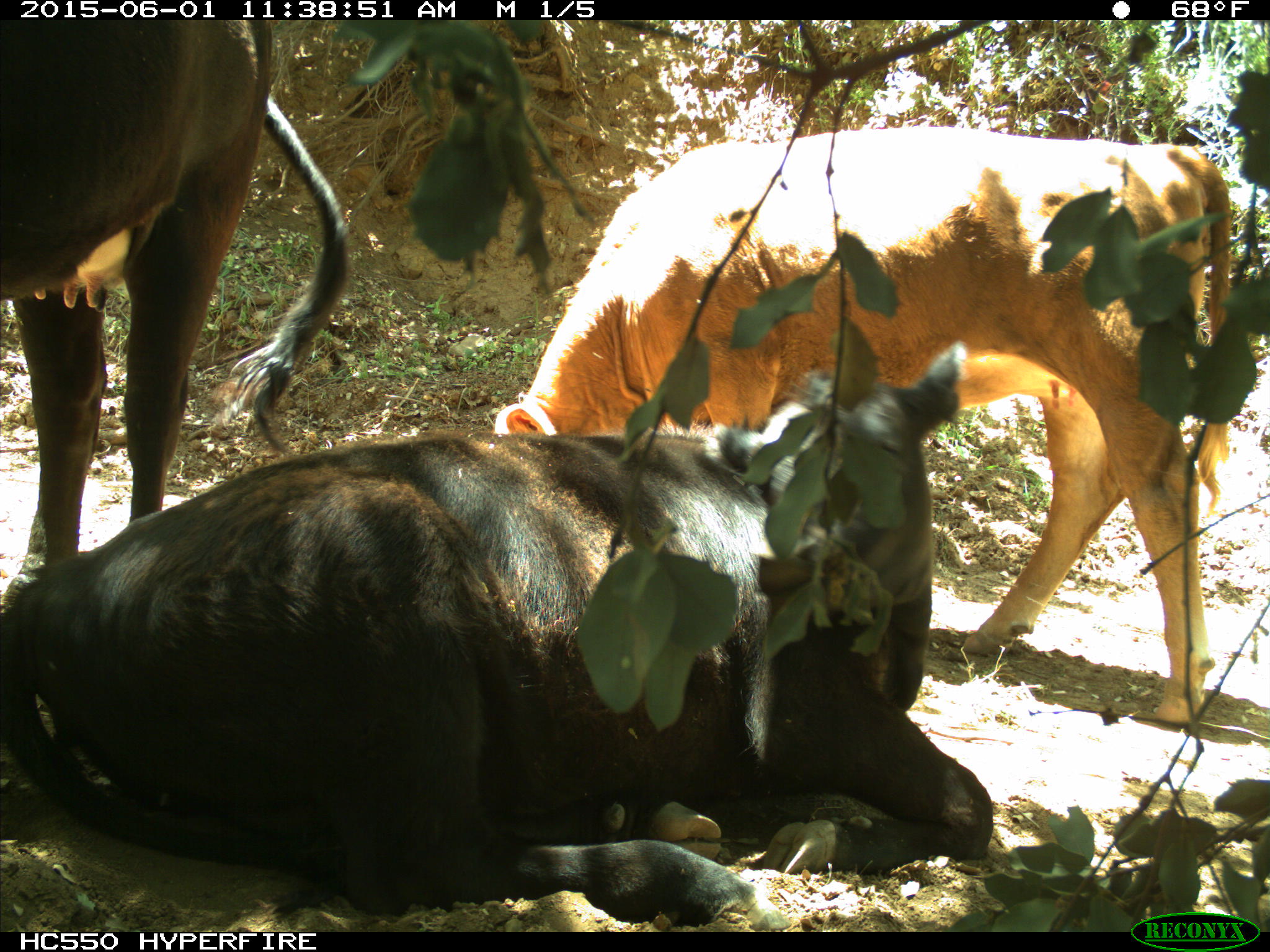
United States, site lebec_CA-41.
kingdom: Animalia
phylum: Chordata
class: Mammalia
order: Artiodactyla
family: Bovidae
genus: Bos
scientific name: Bos taurus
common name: domestic cow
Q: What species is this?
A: Bos taurus (domestic cow).